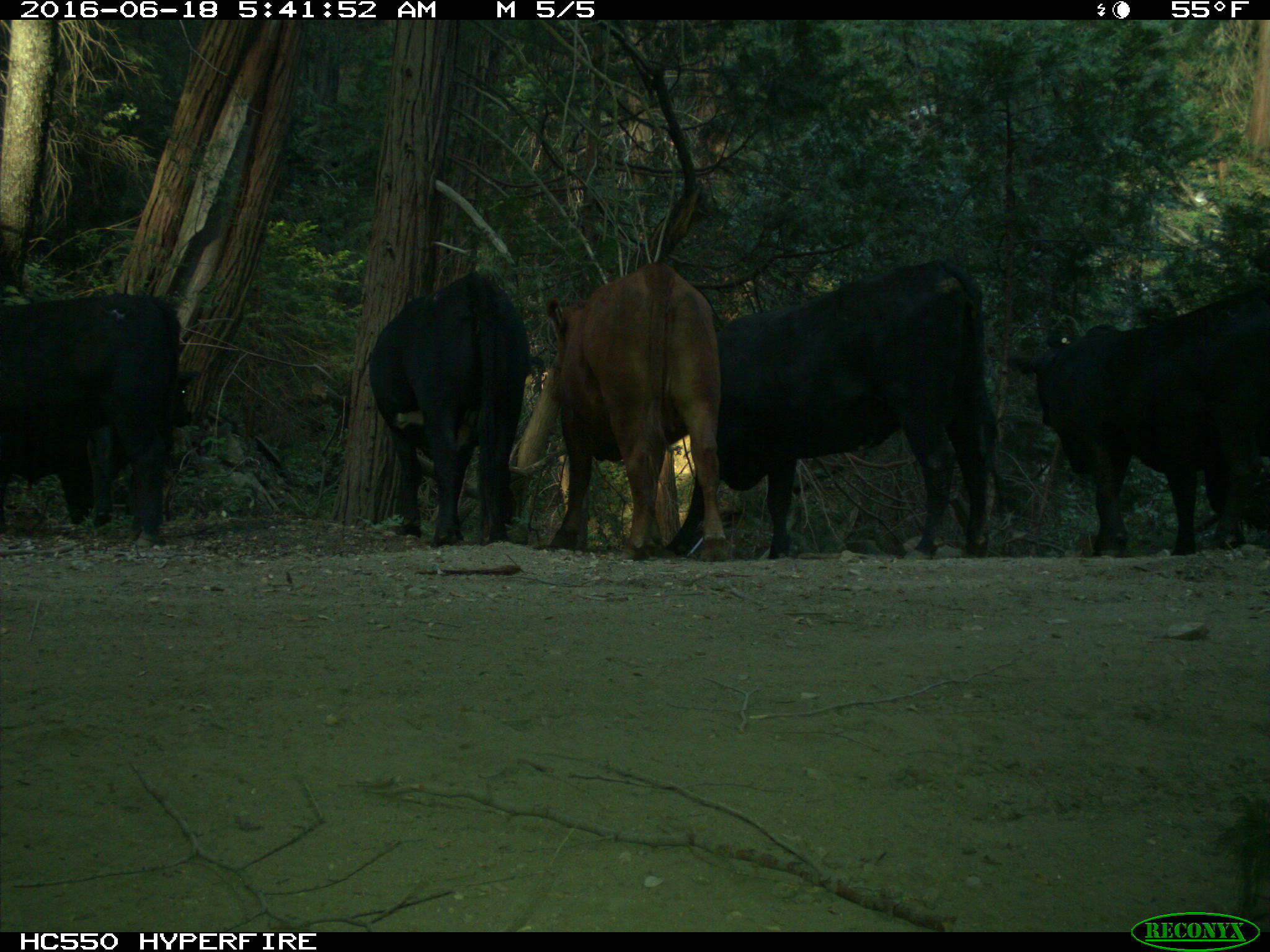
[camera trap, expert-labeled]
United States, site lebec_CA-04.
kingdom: Animalia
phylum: Chordata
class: Mammalia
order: Artiodactyla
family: Bovidae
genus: Bos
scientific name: Bos taurus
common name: domestic cow